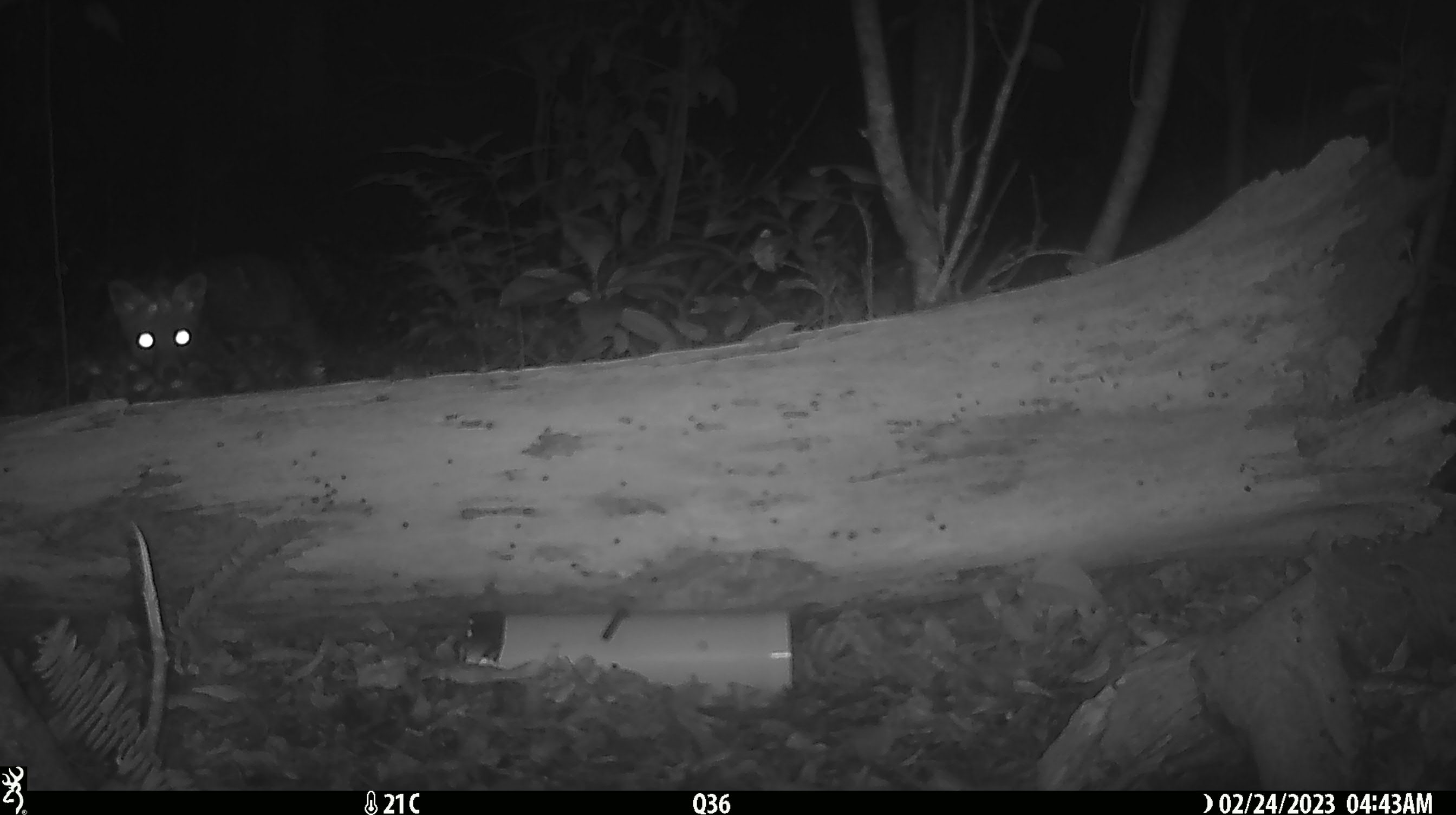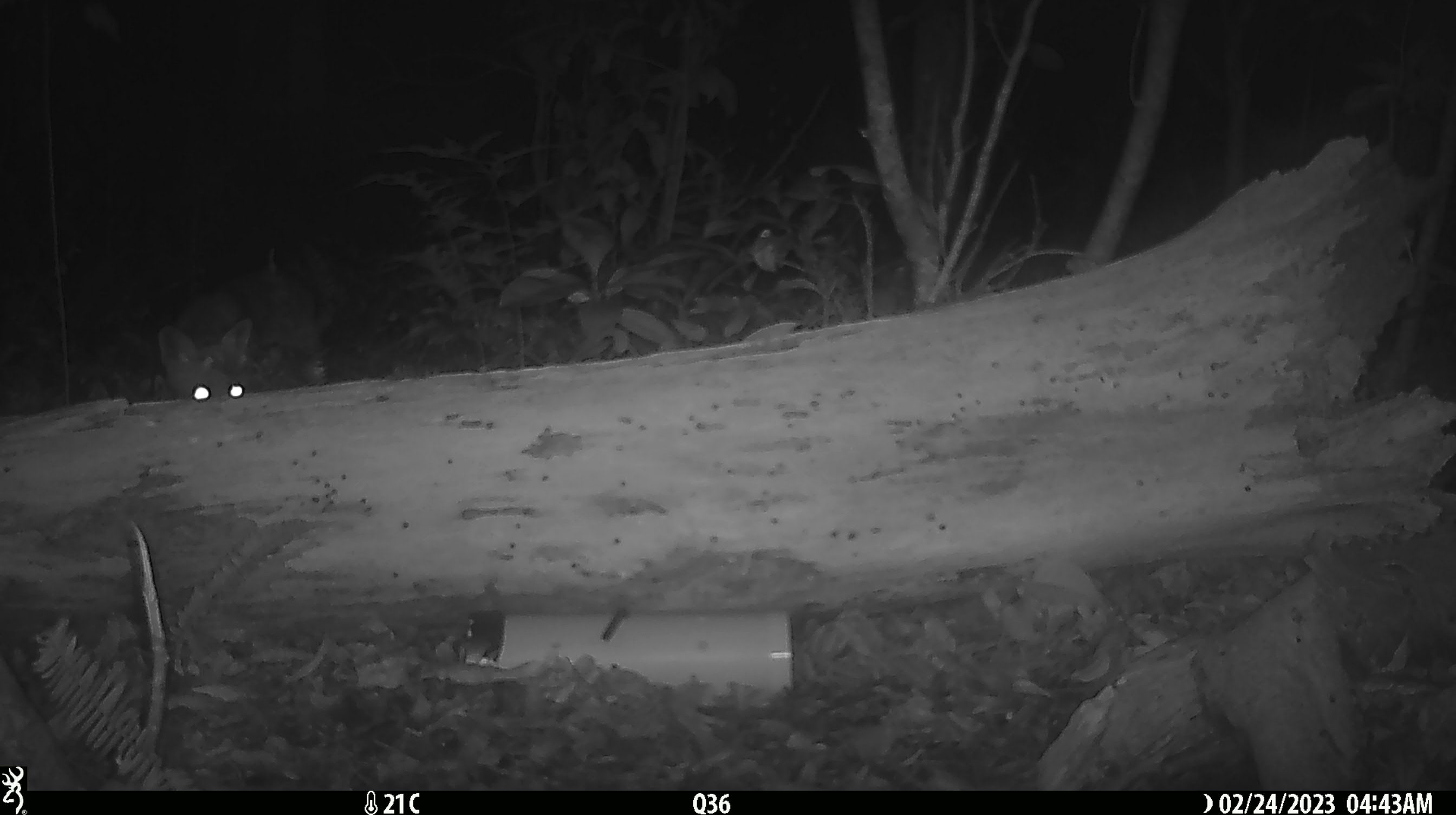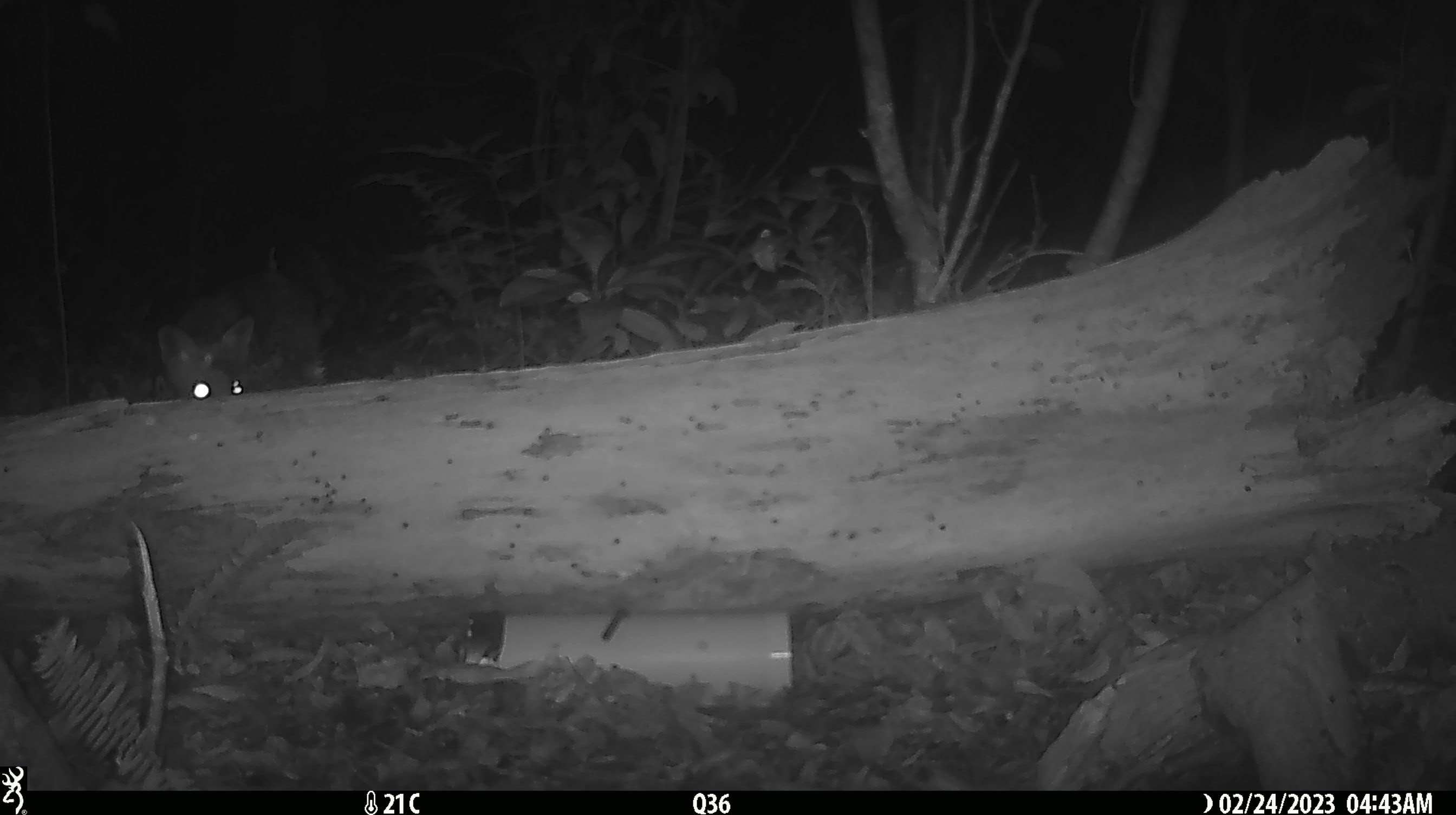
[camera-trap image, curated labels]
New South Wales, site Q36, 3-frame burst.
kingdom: Animalia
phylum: Chordata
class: Mammalia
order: Carnivora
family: Canidae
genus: Vulpes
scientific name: Vulpes vulpes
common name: red fox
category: fox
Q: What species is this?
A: Fox (red fox) (Vulpes vulpes).